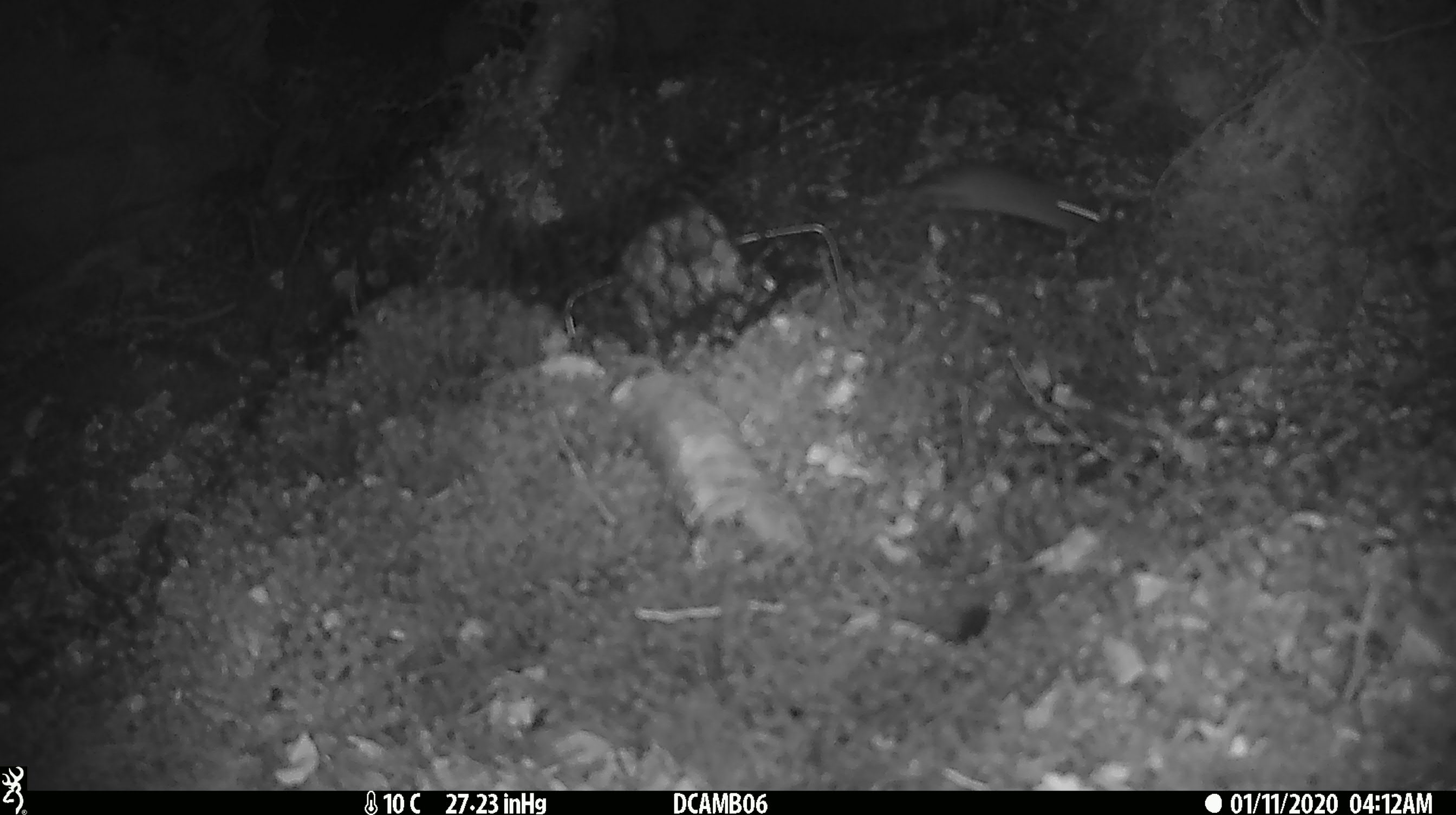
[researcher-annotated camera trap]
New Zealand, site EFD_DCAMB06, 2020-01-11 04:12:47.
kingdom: Animalia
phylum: Chordata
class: Mammalia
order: Rodentia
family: Muridae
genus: Mus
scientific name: Mus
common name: mouse